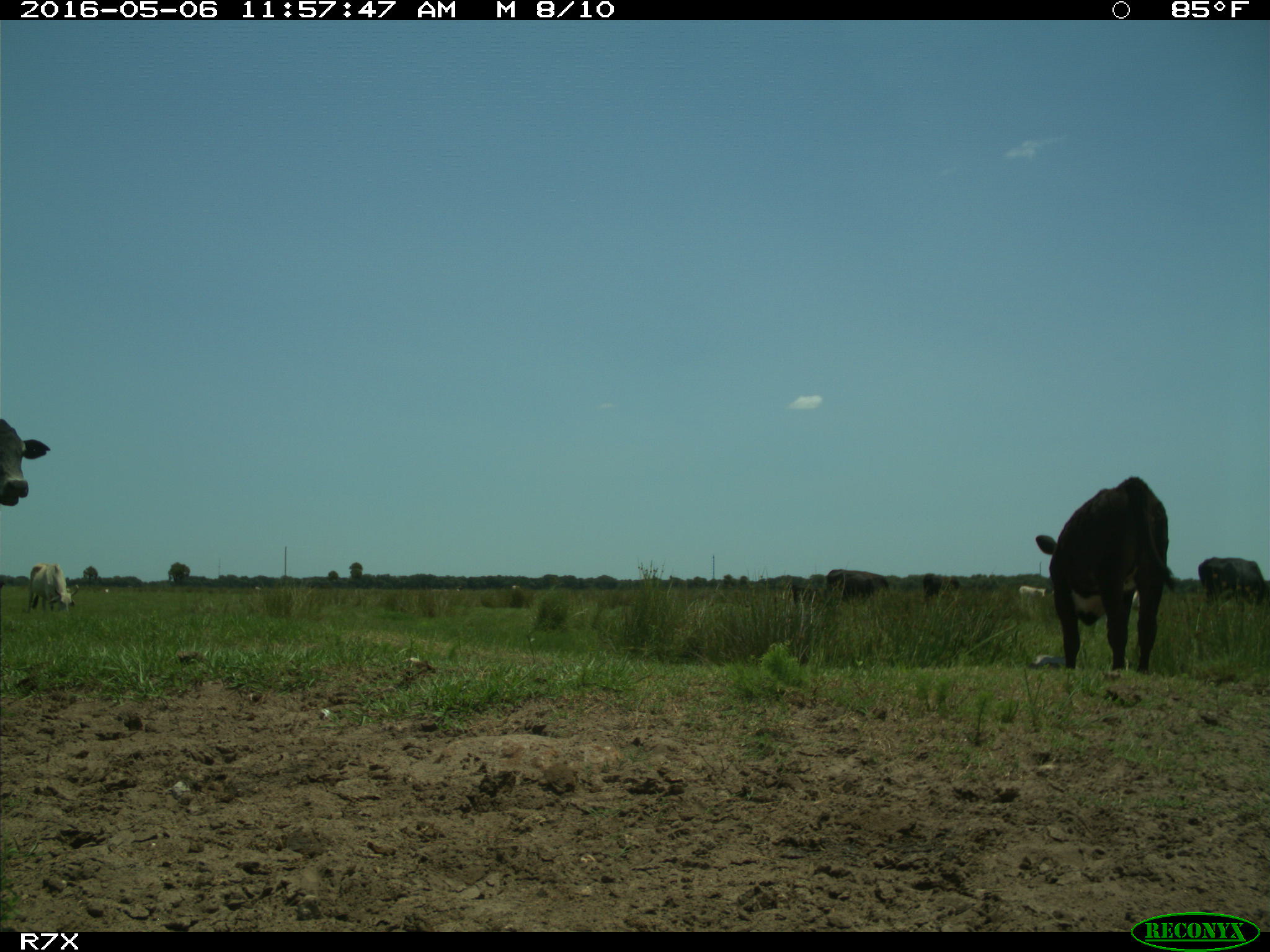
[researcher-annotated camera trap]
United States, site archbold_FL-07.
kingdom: Animalia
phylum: Chordata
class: Mammalia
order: Artiodactyla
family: Bovidae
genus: Bos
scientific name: Bos taurus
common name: domestic cow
Bos taurus (domestic cow).